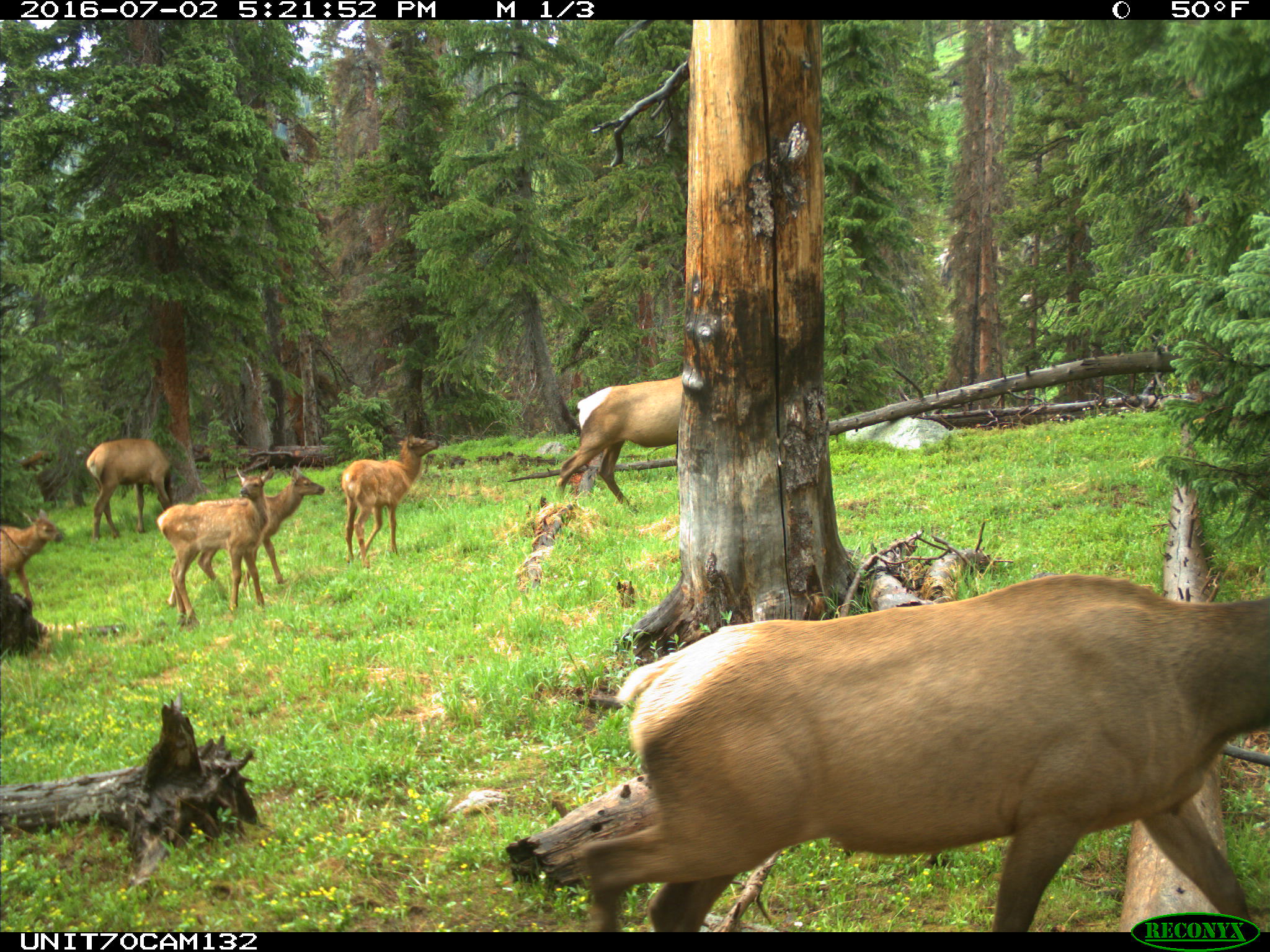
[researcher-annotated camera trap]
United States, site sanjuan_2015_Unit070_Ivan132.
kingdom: Animalia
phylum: Chordata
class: Mammalia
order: Artiodactyla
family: Cervidae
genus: Cervus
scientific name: Cervus elaphus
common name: red deer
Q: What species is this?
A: Cervus elaphus (red deer).